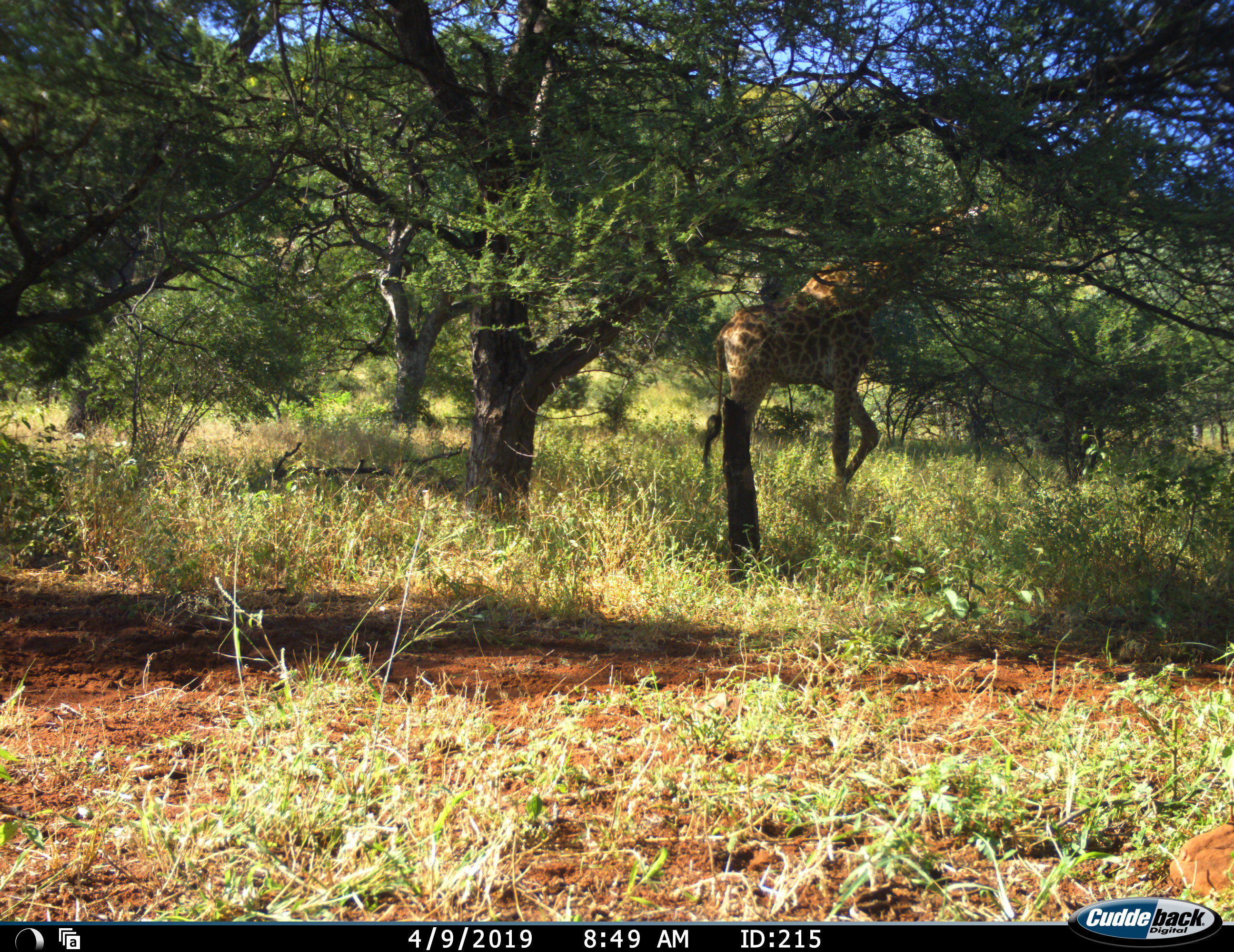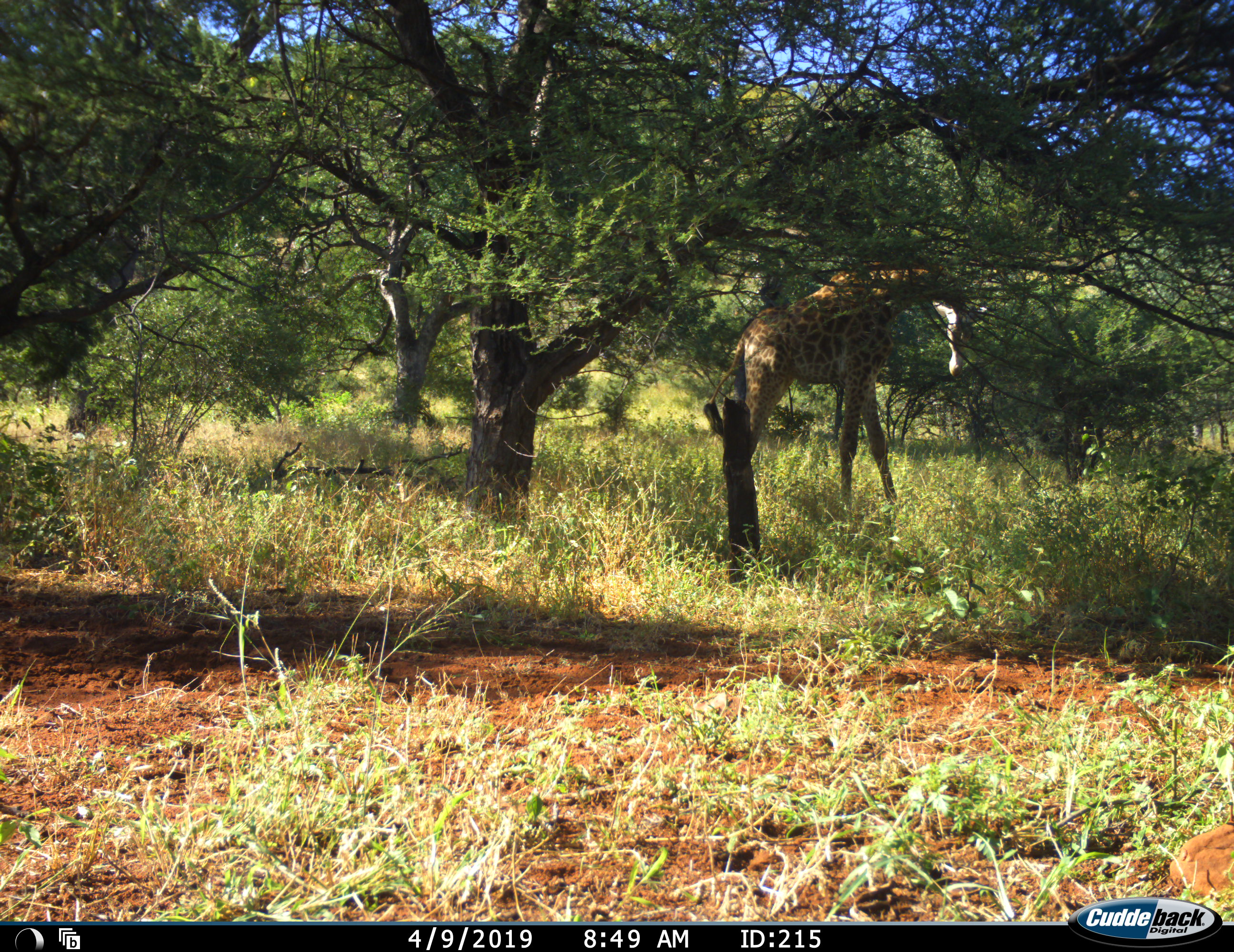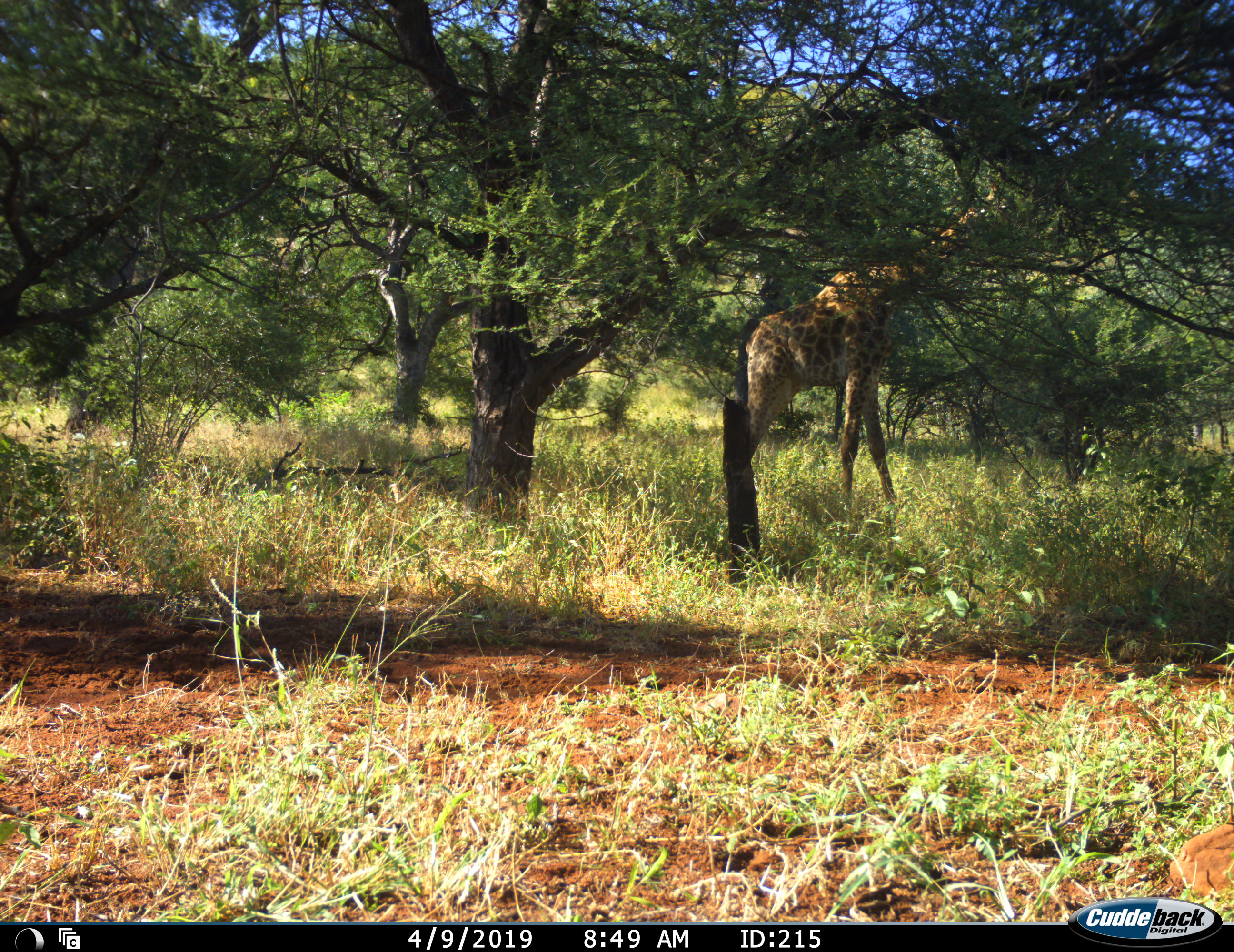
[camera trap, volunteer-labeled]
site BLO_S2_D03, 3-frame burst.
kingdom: Animalia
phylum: Chordata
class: Mammalia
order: Artiodactyla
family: Giraffidae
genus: Giraffa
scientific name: Giraffa camelopardalis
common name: giraffe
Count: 1.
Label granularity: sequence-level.